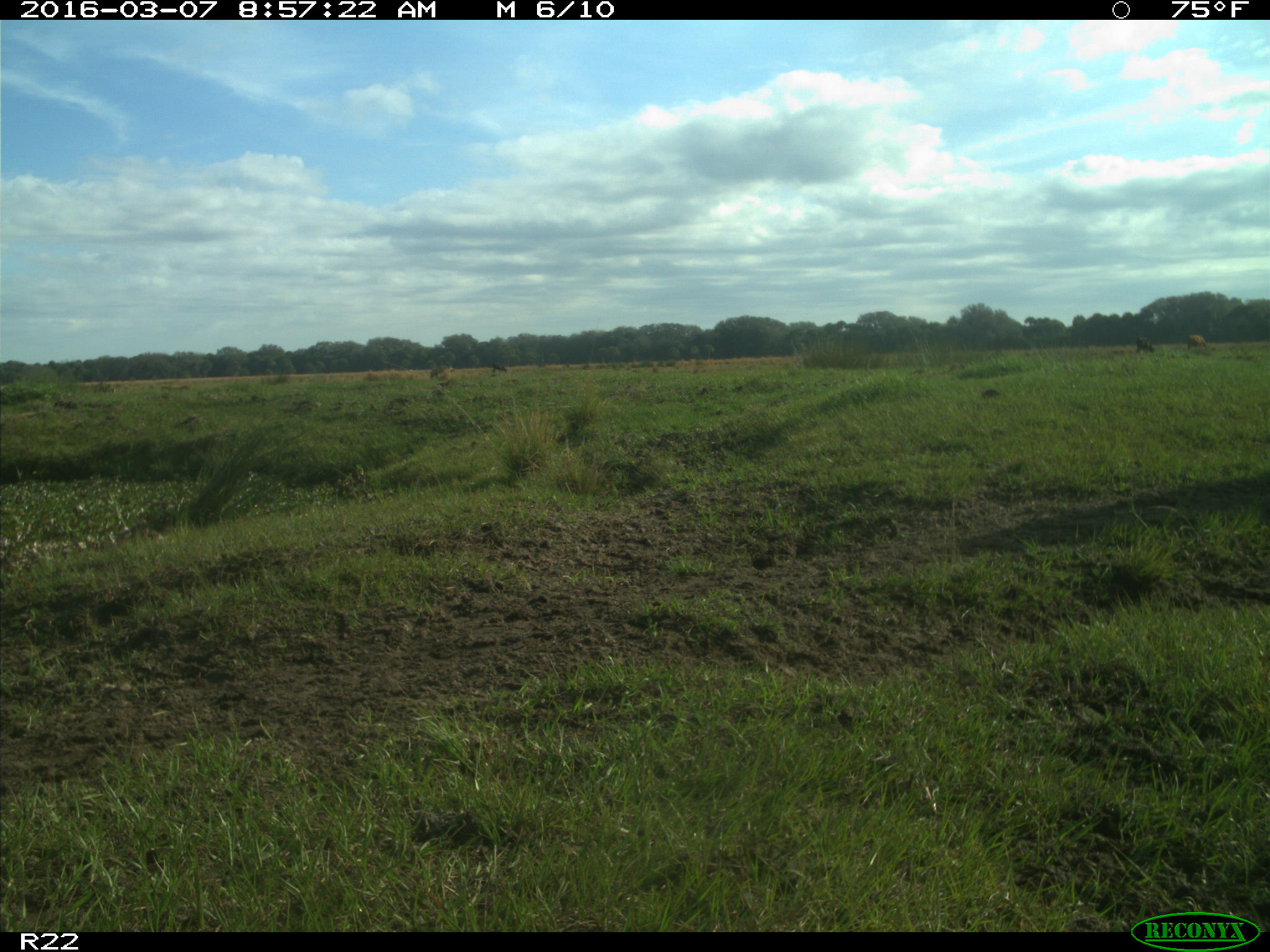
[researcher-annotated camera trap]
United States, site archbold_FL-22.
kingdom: Animalia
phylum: Chordata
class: Mammalia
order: Artiodactyla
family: Bovidae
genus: Bos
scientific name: Bos taurus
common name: domestic cow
Bos taurus (domestic cow).